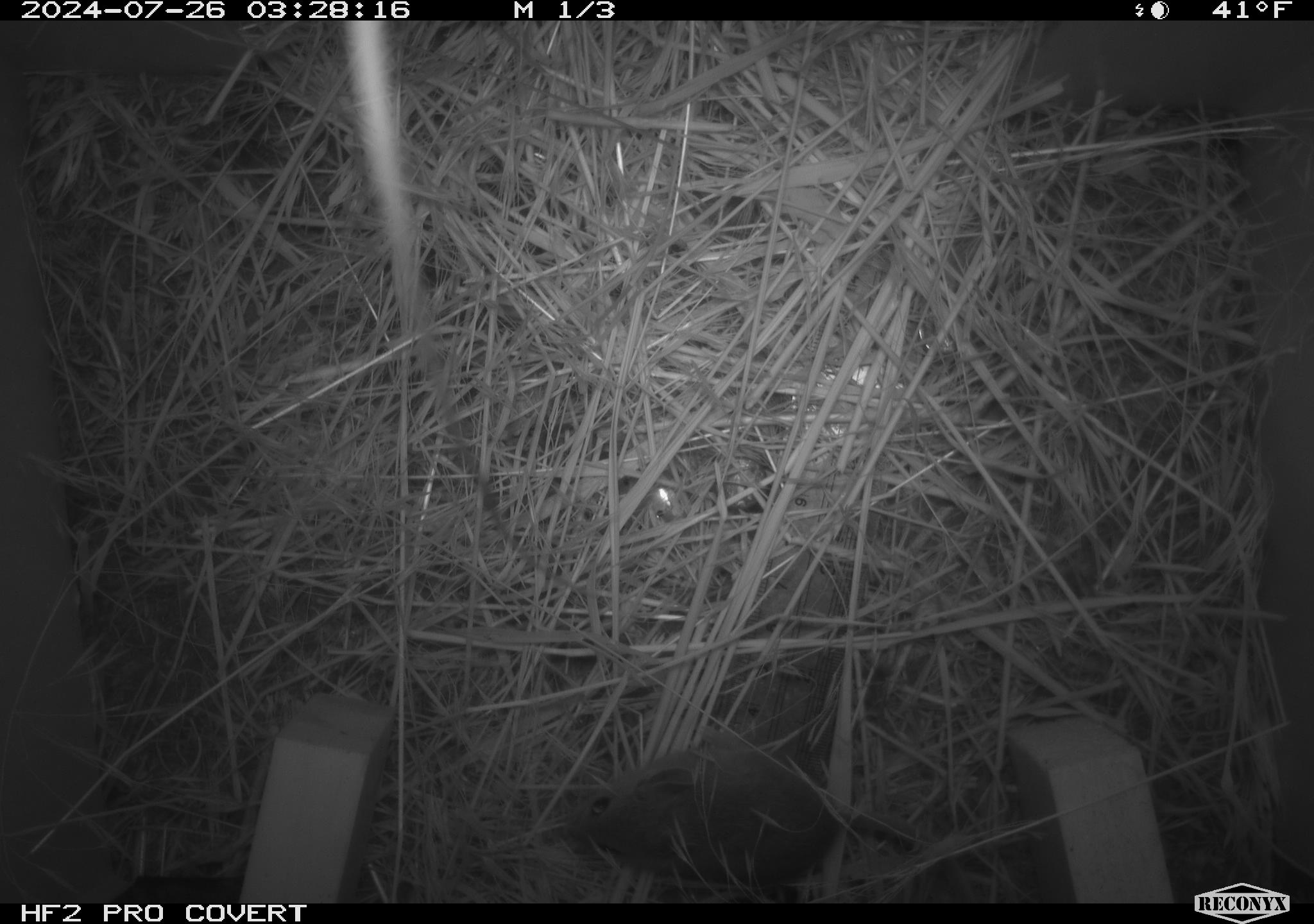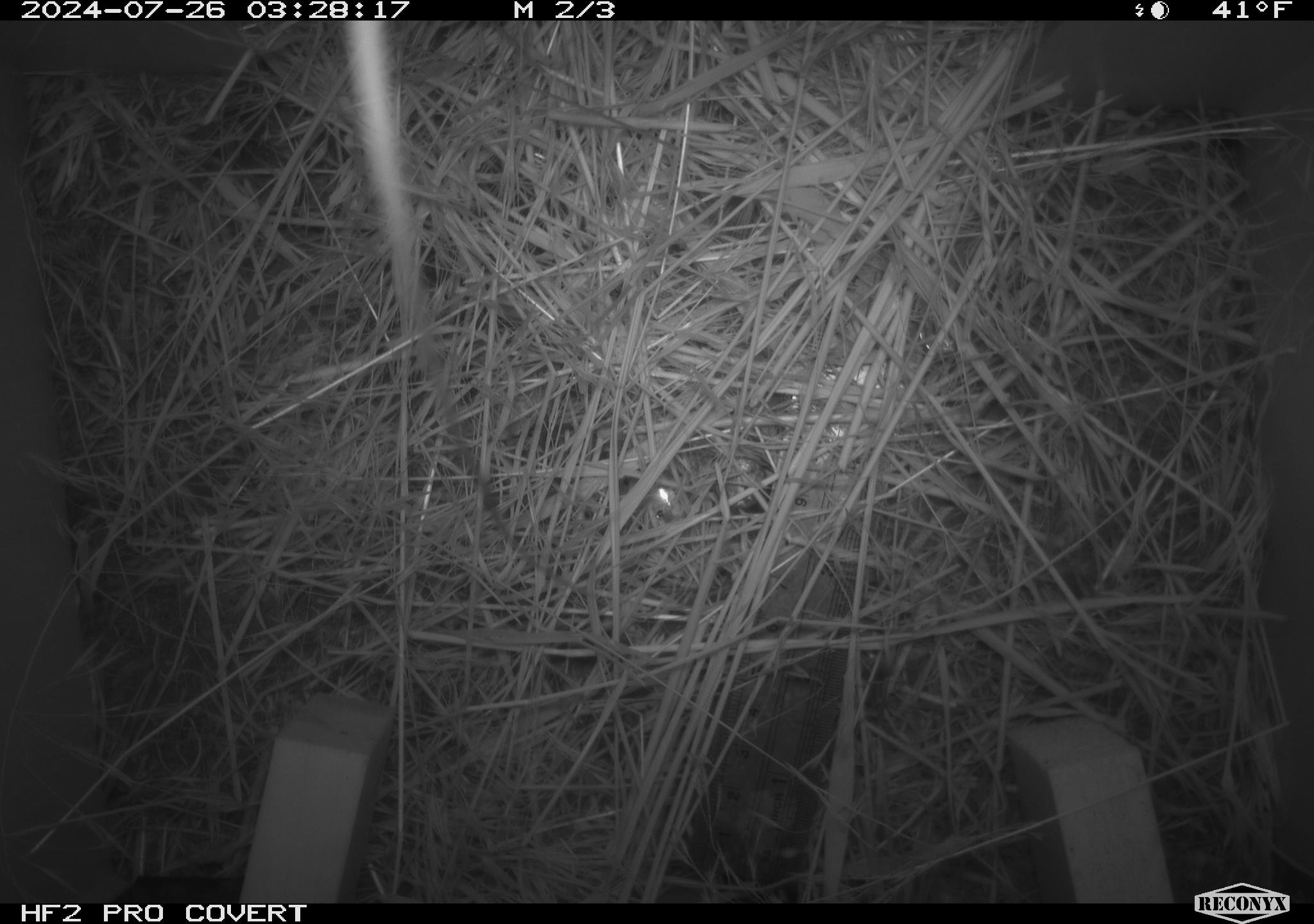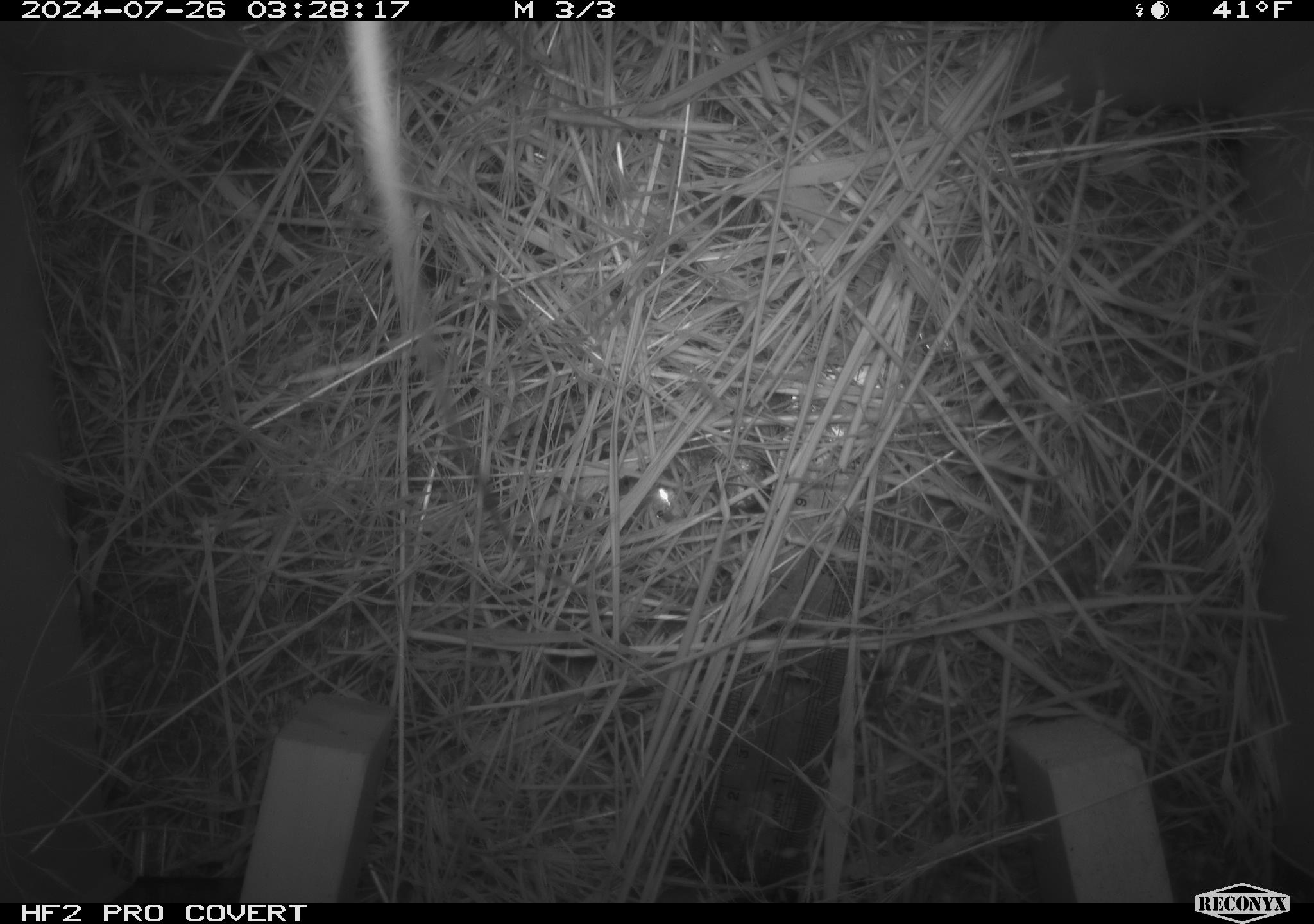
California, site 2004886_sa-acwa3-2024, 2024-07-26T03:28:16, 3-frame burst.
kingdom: Animalia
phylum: Chordata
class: Mammalia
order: Rodentia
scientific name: Rodentia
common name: mouse species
Mouse species (Rodentia).